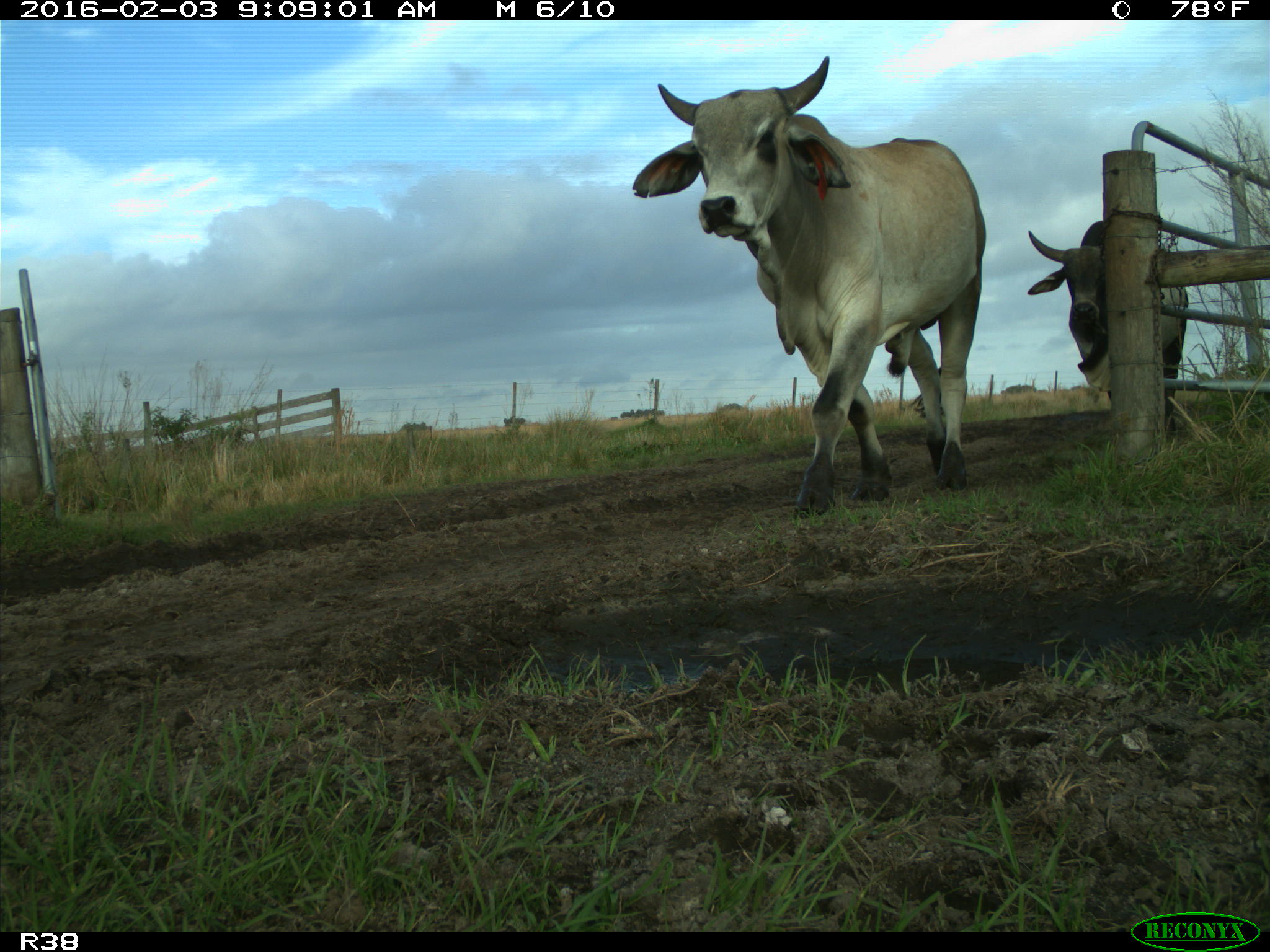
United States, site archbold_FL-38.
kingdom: Animalia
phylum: Chordata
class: Mammalia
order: Artiodactyla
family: Bovidae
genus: Bos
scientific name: Bos taurus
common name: domestic cow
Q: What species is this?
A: Bos taurus (domestic cow).